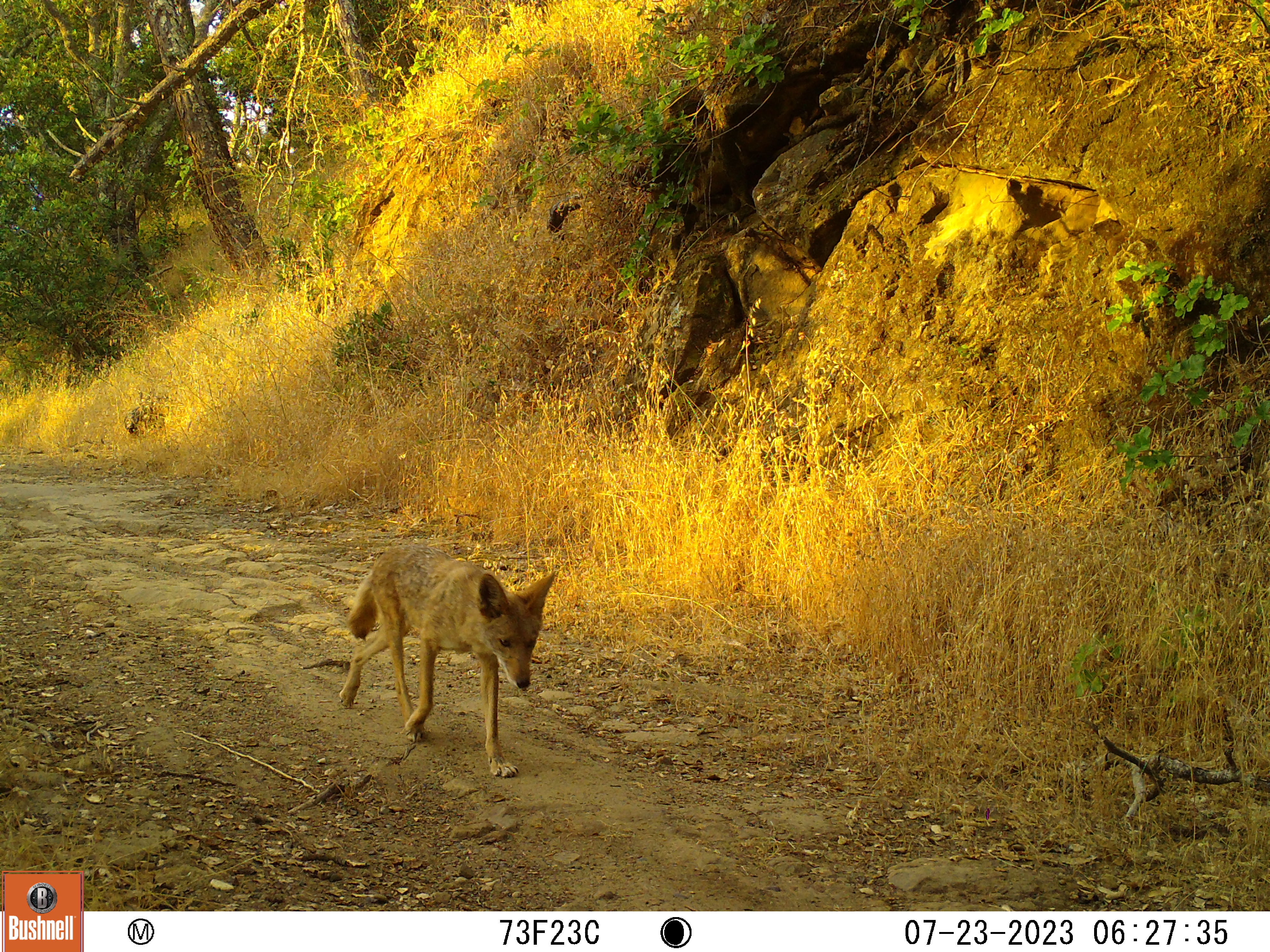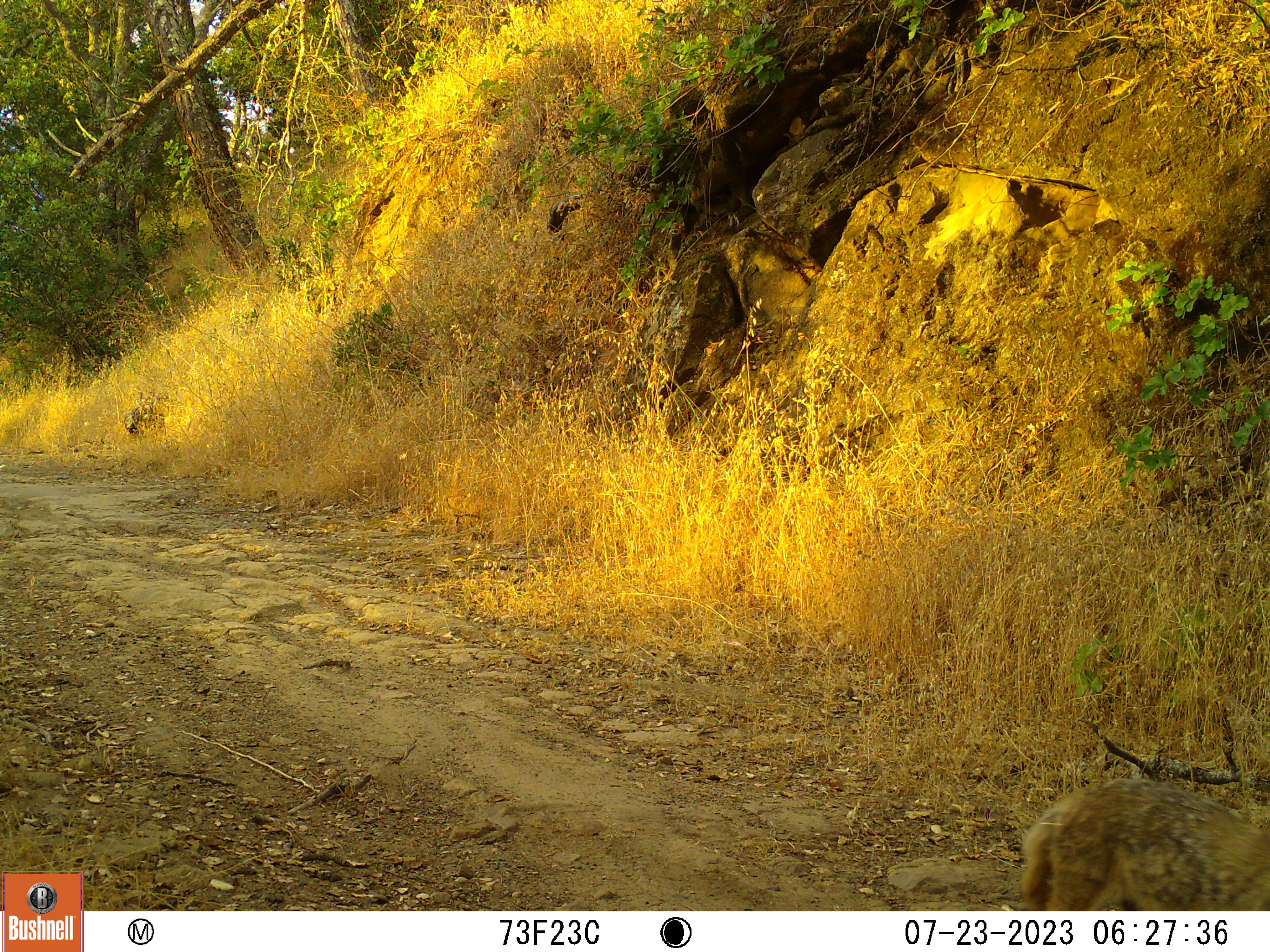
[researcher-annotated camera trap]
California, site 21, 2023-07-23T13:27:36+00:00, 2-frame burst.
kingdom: Animalia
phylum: Chordata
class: Mammalia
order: Carnivora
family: Canidae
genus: Canis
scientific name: Canis latrans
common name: coyote